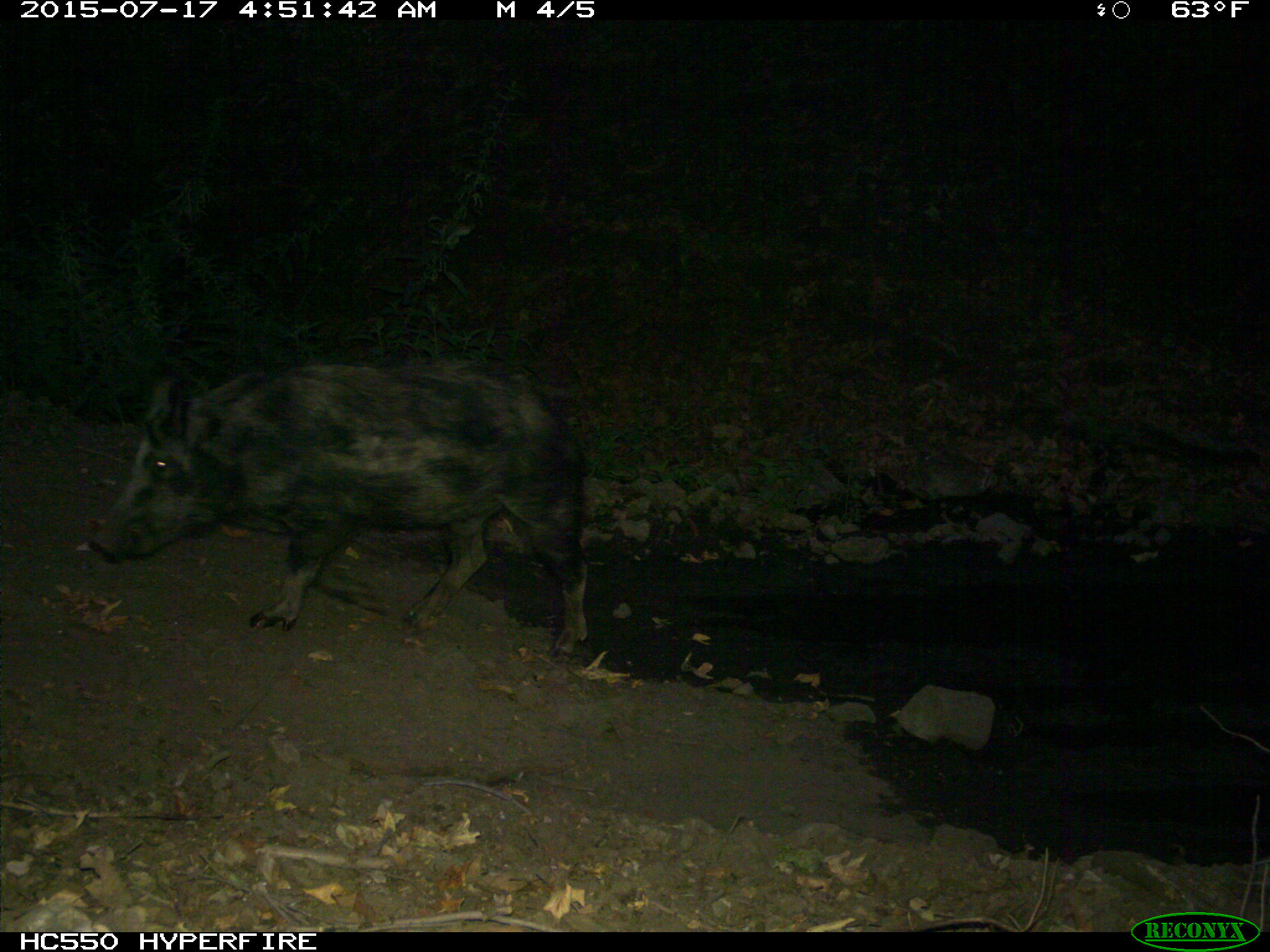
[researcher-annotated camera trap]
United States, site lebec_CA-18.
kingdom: Animalia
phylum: Chordata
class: Mammalia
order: Artiodactyla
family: Suidae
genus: Sus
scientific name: Sus scrofa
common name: wild boar